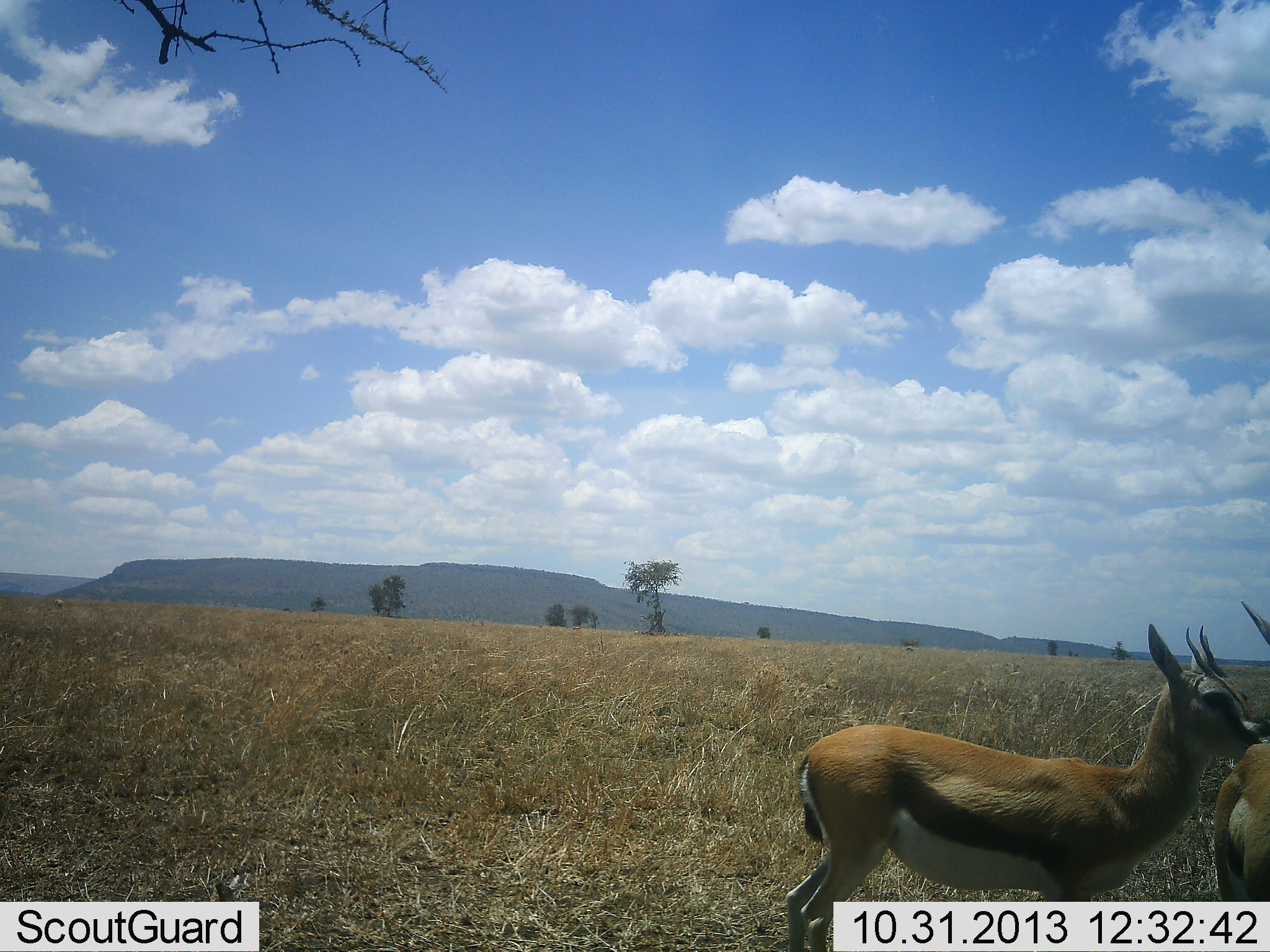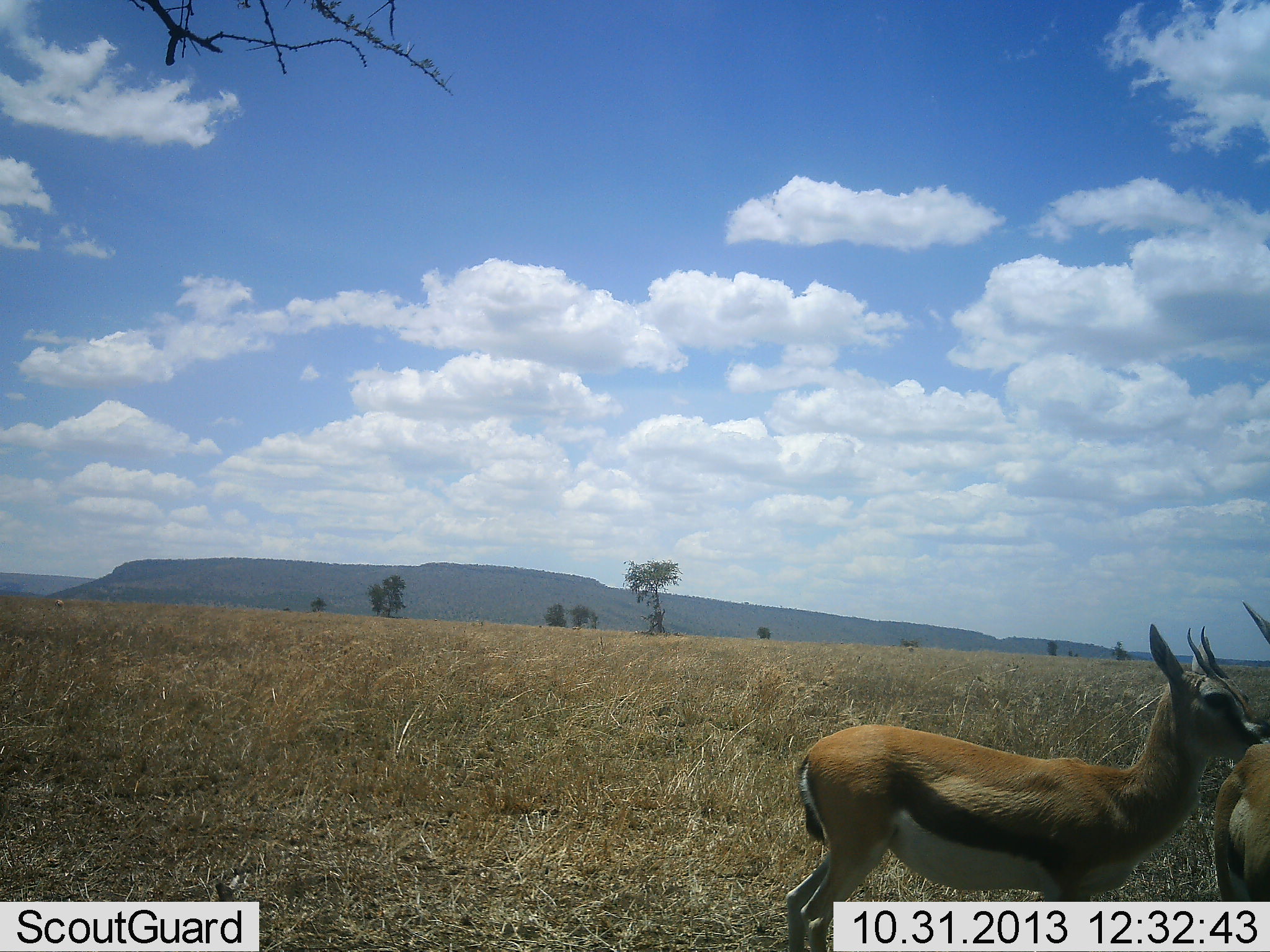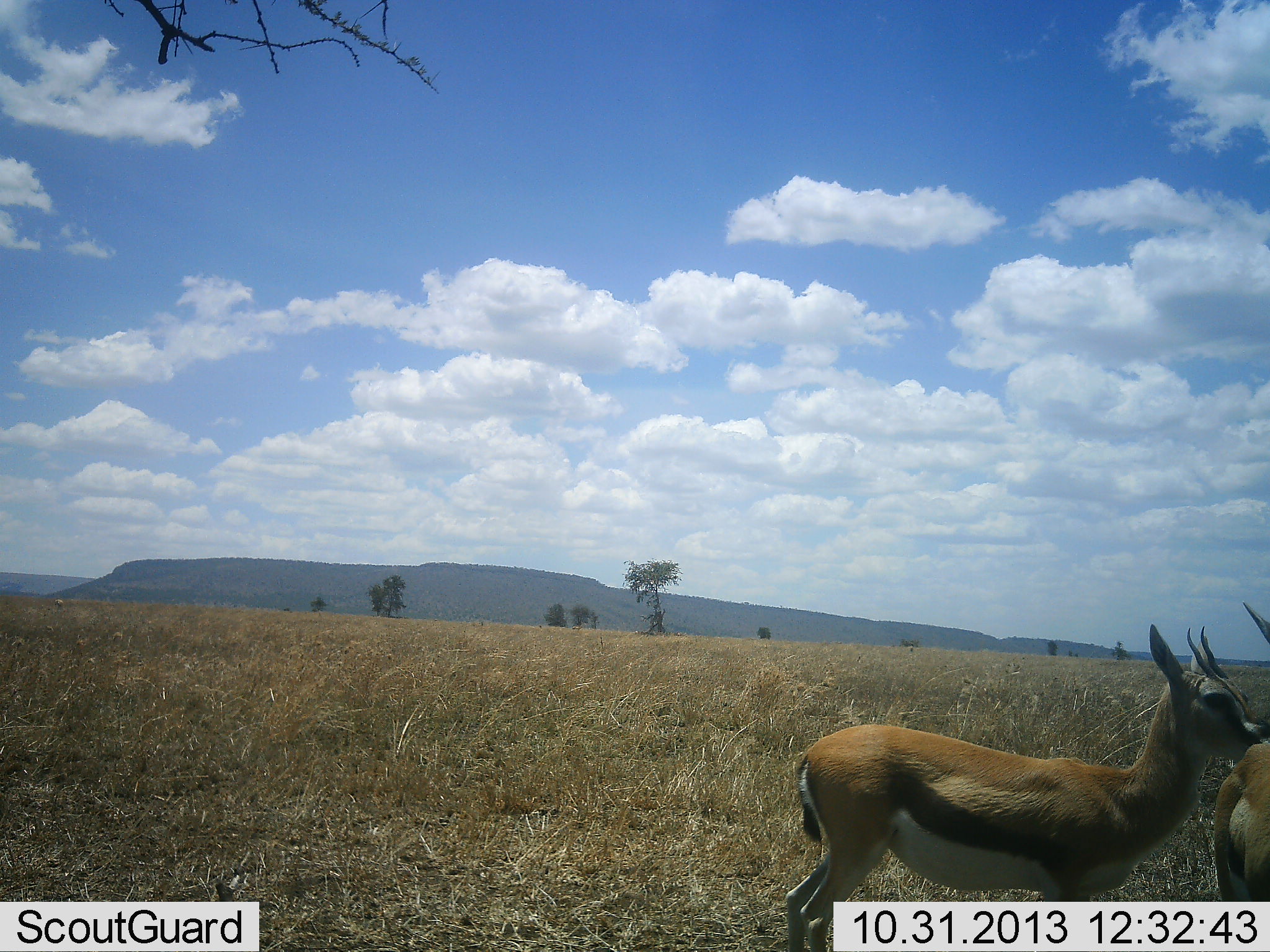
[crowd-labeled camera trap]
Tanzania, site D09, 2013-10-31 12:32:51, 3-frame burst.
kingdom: Animalia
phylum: Chordata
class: Mammalia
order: Artiodactyla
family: Bovidae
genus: Eudorcas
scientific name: Eudorcas thomsonii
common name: thomson's gazelle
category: gazellethomsons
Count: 2.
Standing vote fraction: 90%.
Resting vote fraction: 0%.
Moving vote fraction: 0%.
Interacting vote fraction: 10%.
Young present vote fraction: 0%.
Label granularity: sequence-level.